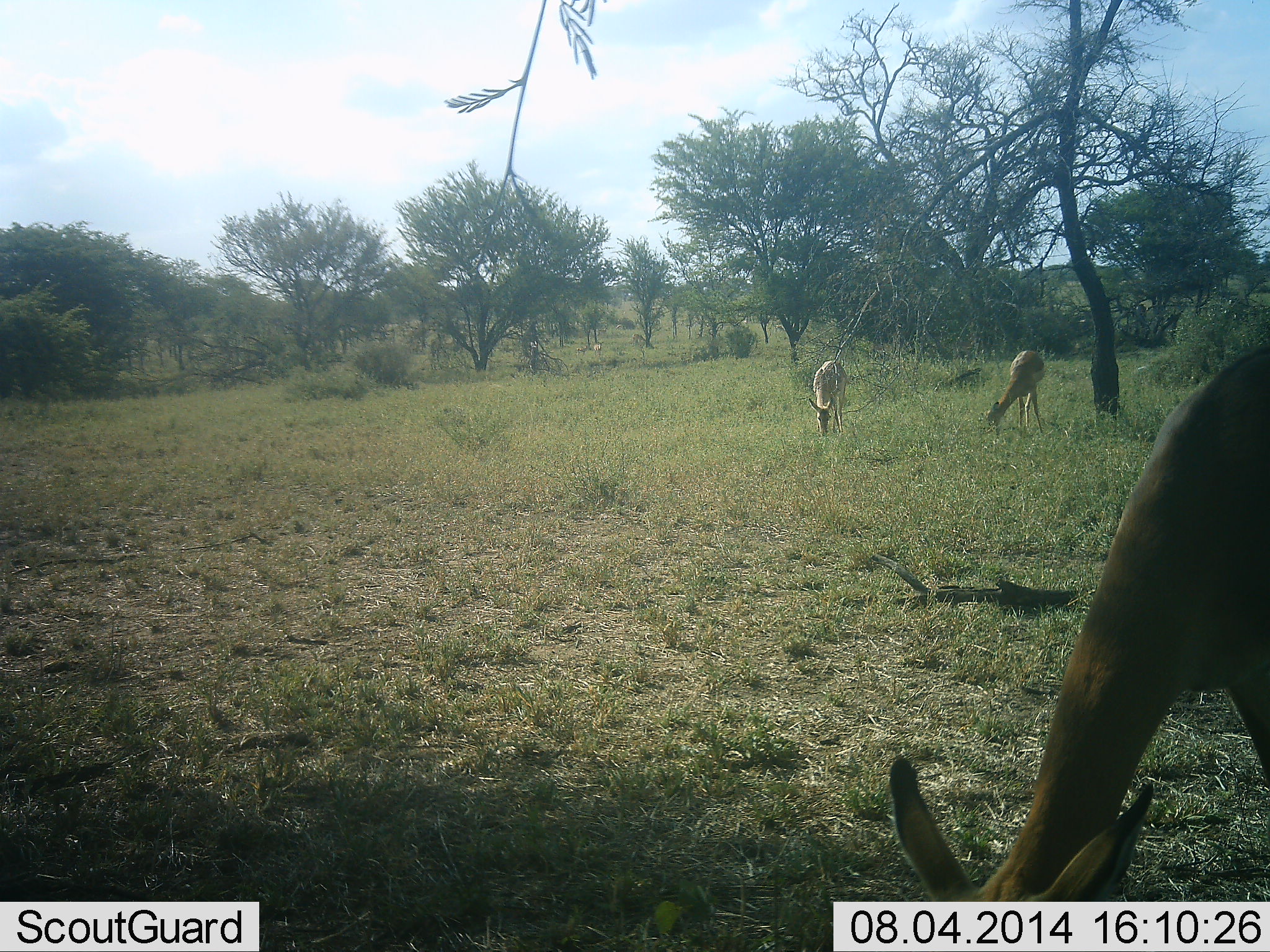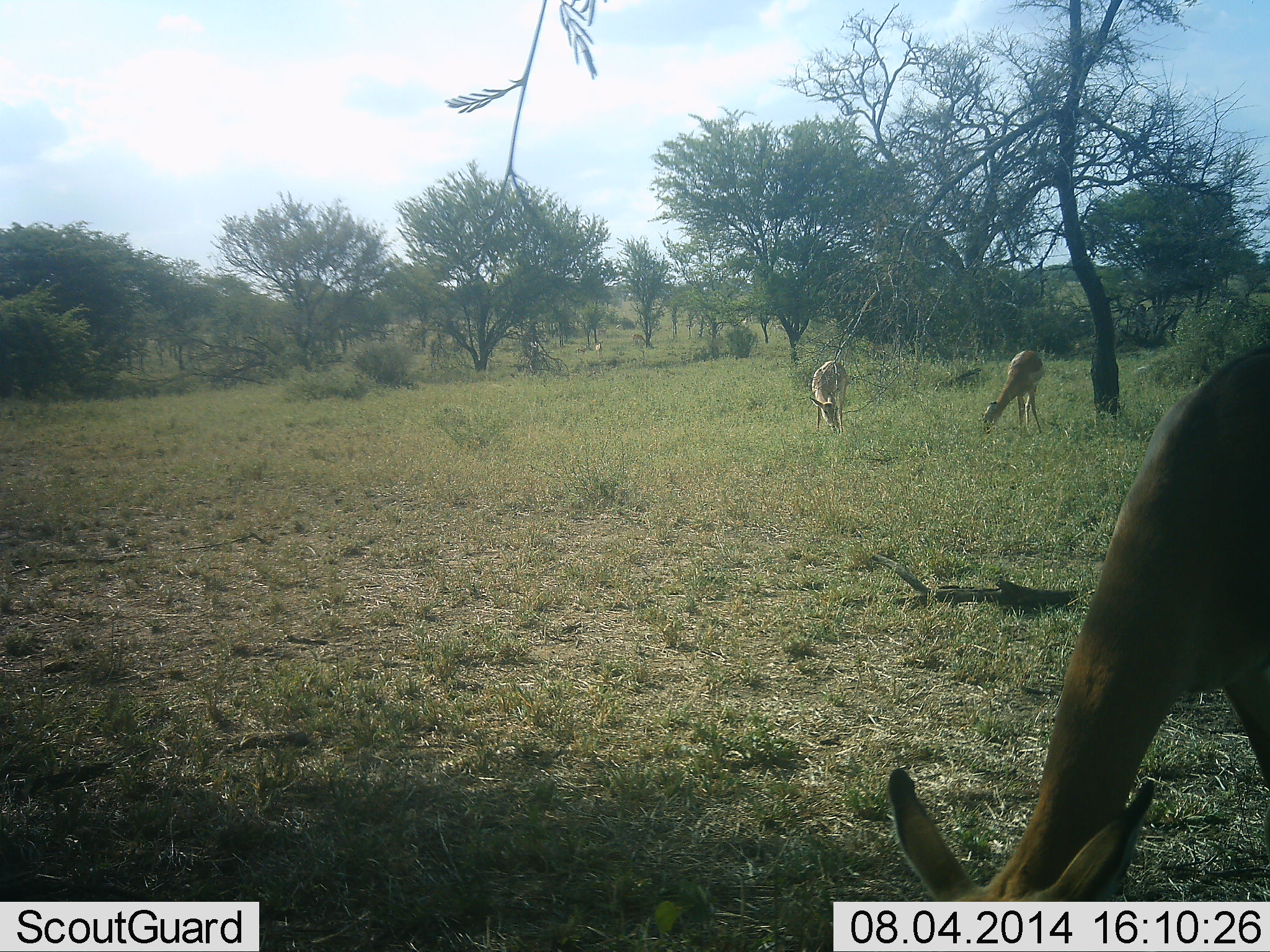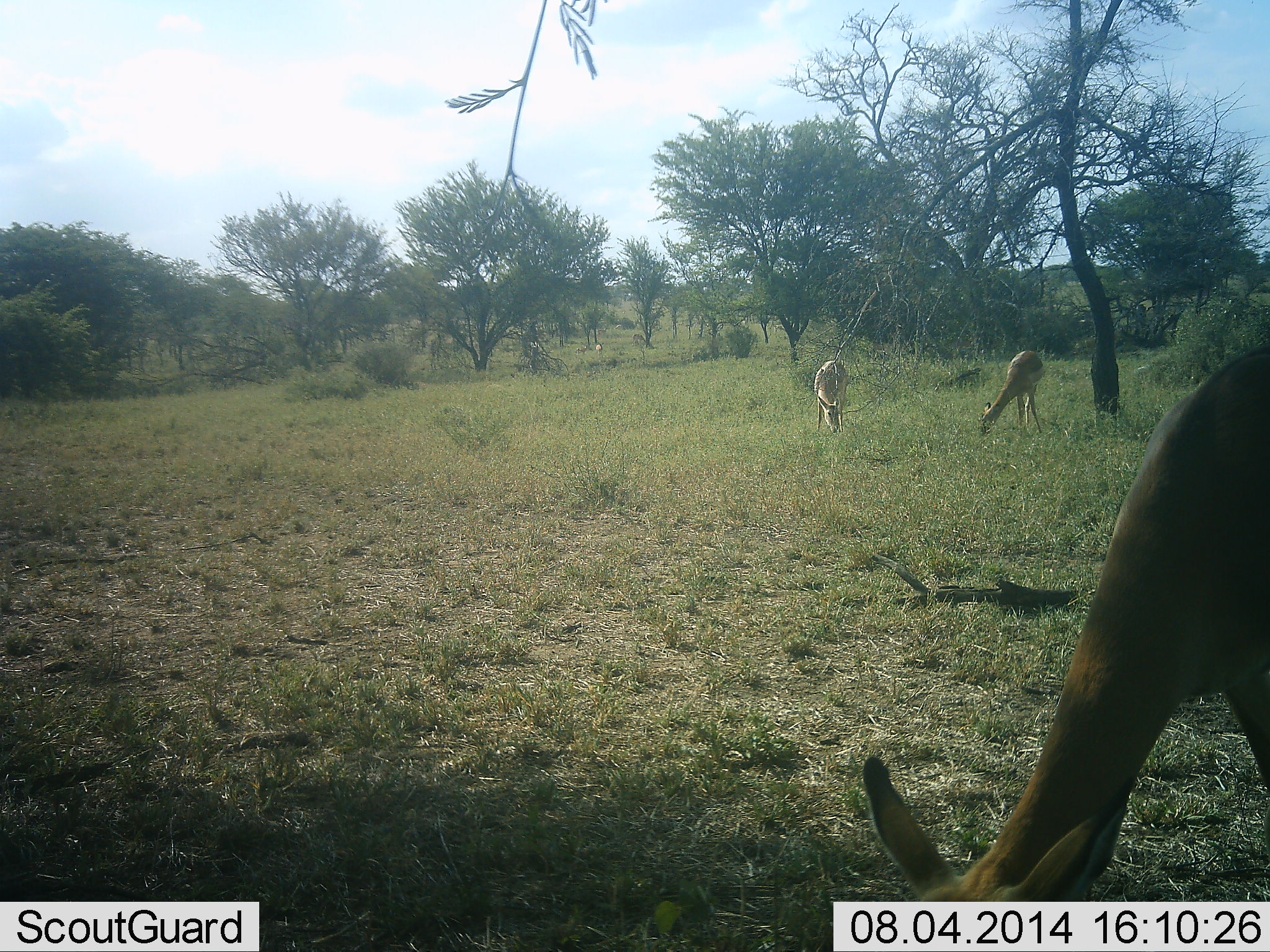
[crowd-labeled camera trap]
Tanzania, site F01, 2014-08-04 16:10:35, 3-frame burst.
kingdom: Animalia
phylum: Chordata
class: Mammalia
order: Artiodactyla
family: Bovidae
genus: Nanger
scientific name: Nanger granti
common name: grant's gazelle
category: gazellegrants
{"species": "gazellegrants (grant's gazelle) (Nanger granti)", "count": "3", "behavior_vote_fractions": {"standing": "40%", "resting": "0%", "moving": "0%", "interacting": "0%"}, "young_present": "0%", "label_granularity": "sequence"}